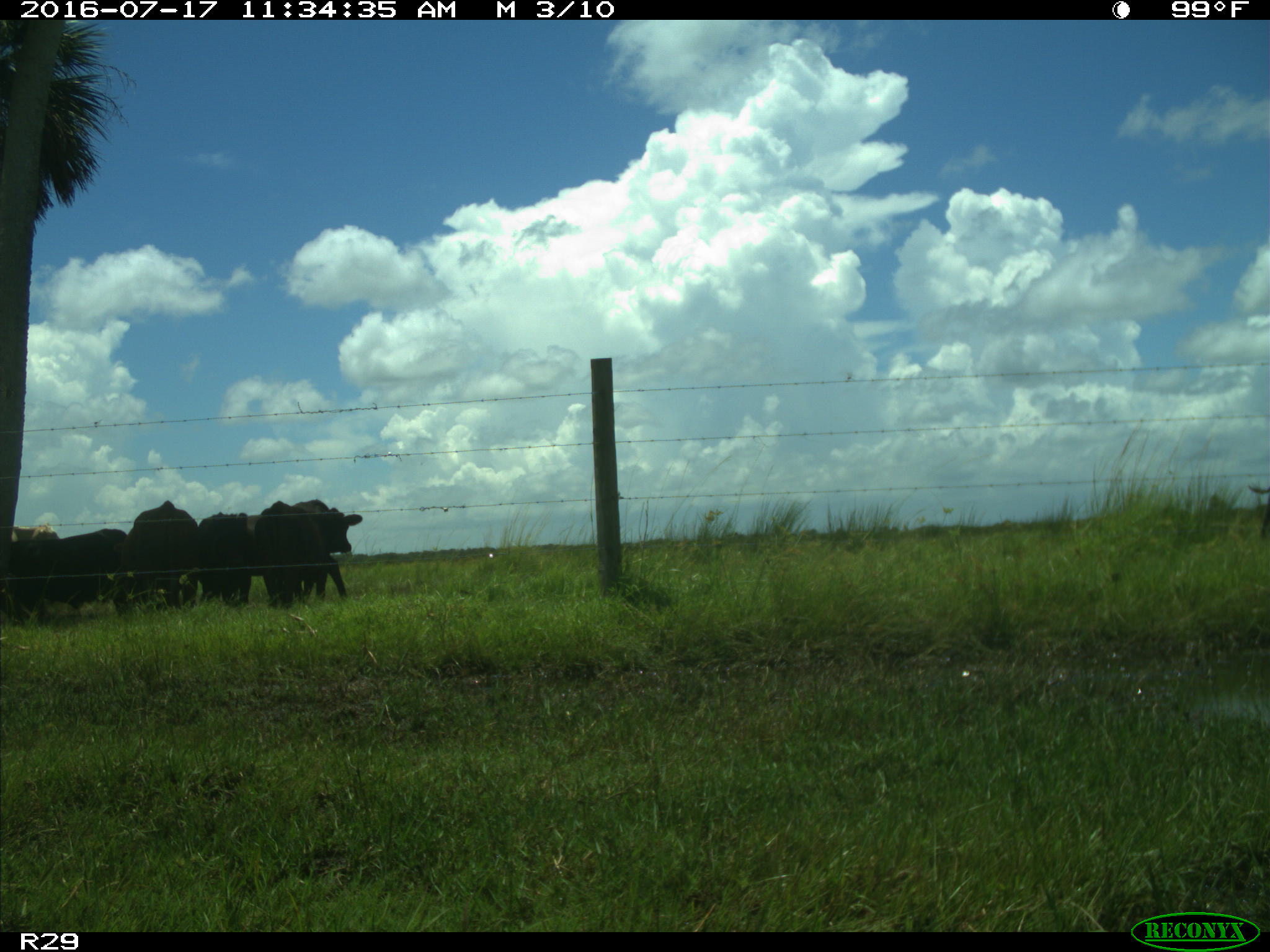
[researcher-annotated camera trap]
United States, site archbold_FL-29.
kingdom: Animalia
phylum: Chordata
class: Mammalia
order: Artiodactyla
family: Bovidae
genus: Bos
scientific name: Bos taurus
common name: domestic cow